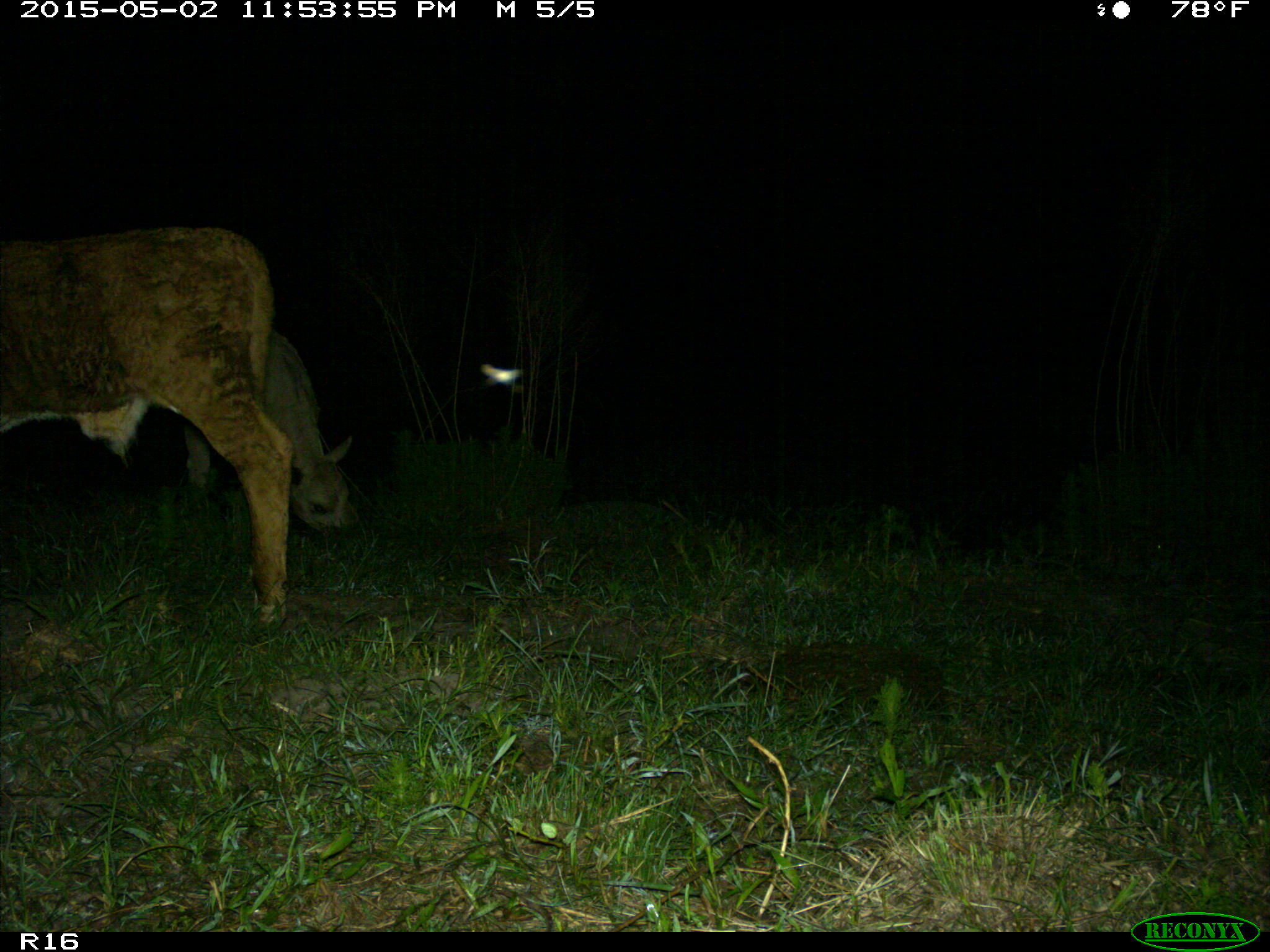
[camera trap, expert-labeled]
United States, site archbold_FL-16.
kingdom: Animalia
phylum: Chordata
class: Mammalia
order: Artiodactyla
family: Bovidae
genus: Bos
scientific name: Bos taurus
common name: domestic cow